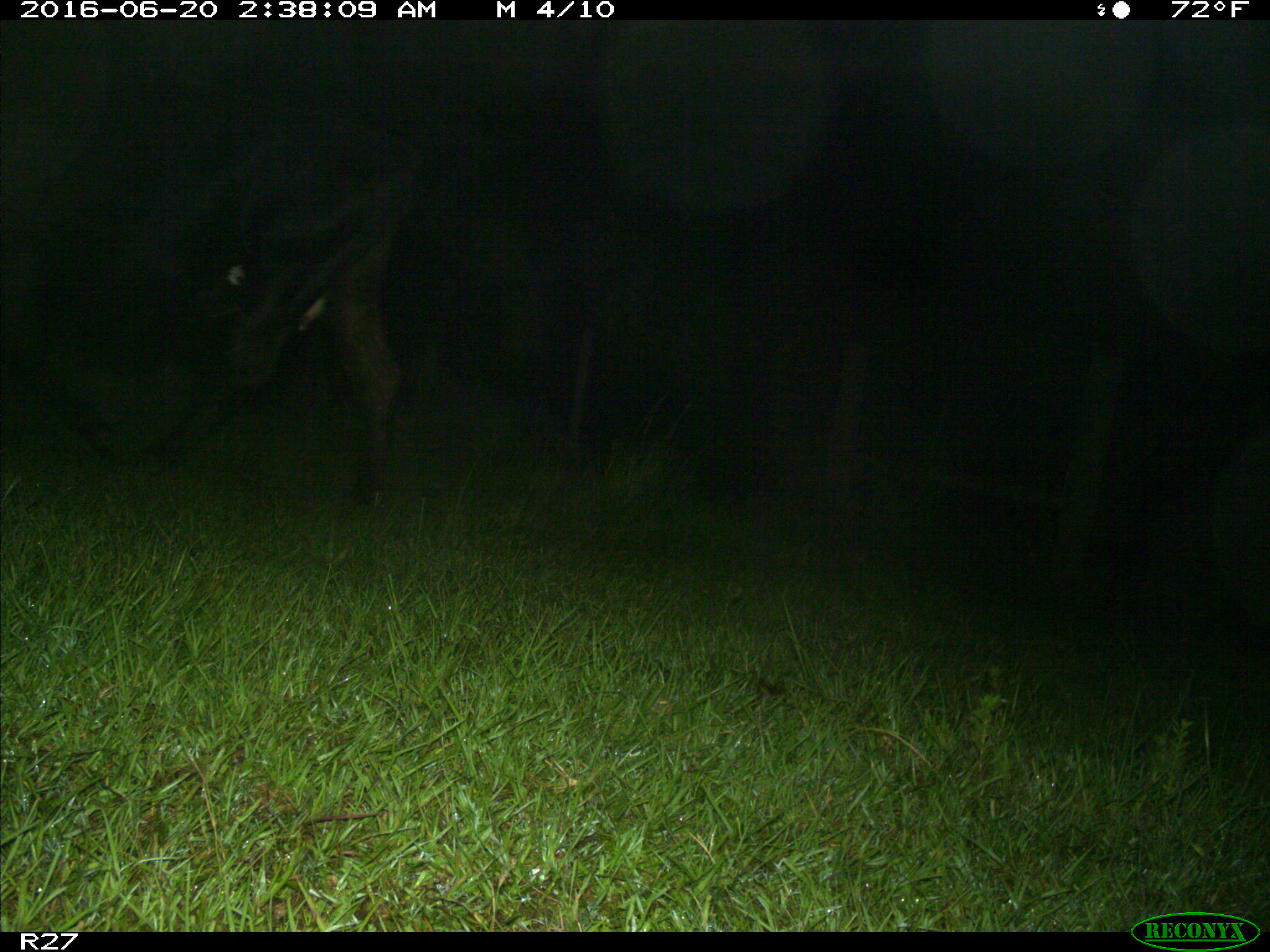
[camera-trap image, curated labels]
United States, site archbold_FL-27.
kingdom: Animalia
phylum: Chordata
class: Mammalia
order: Artiodactyla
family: Bovidae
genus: Bos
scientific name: Bos taurus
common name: domestic cow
Bos taurus (domestic cow).